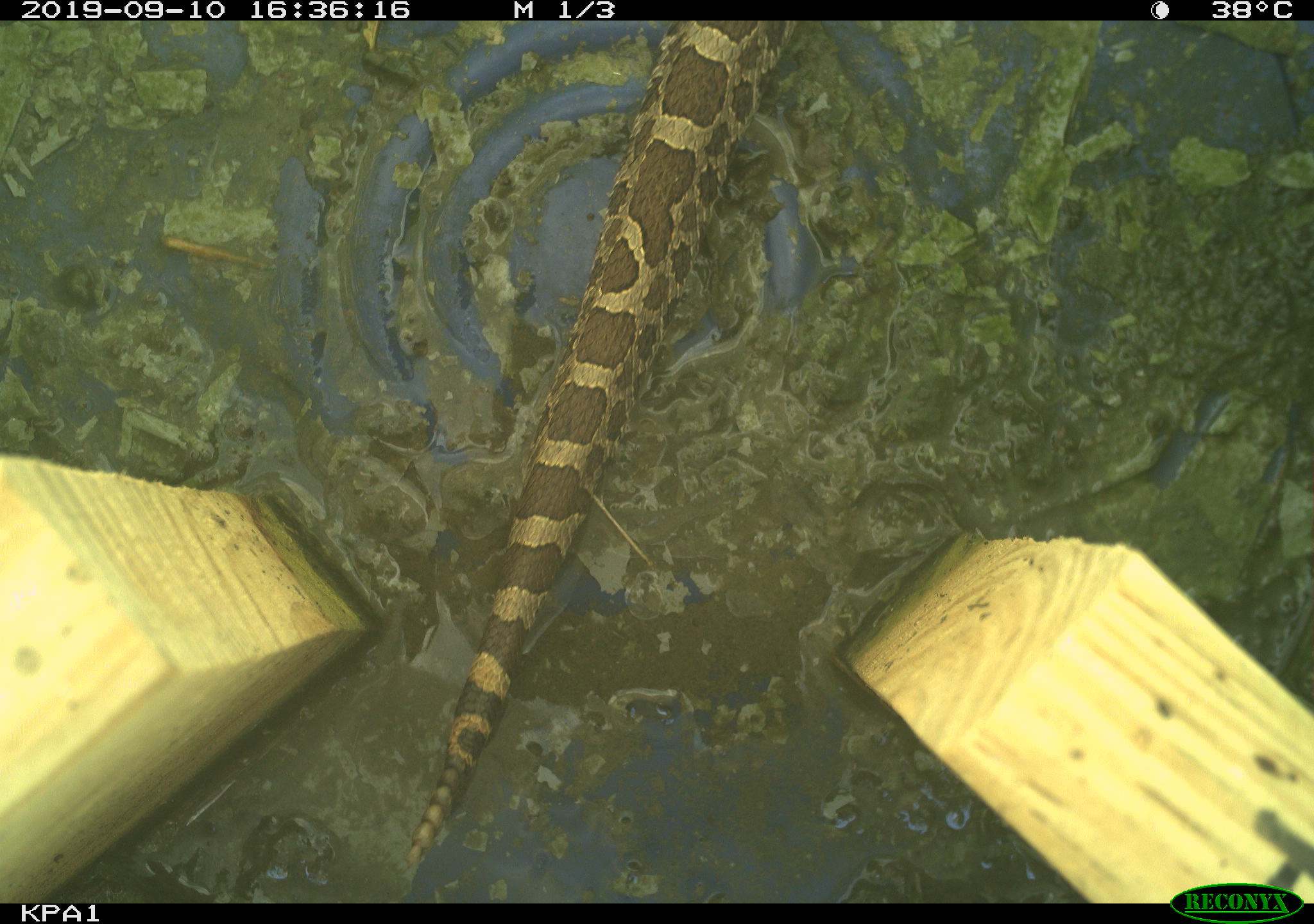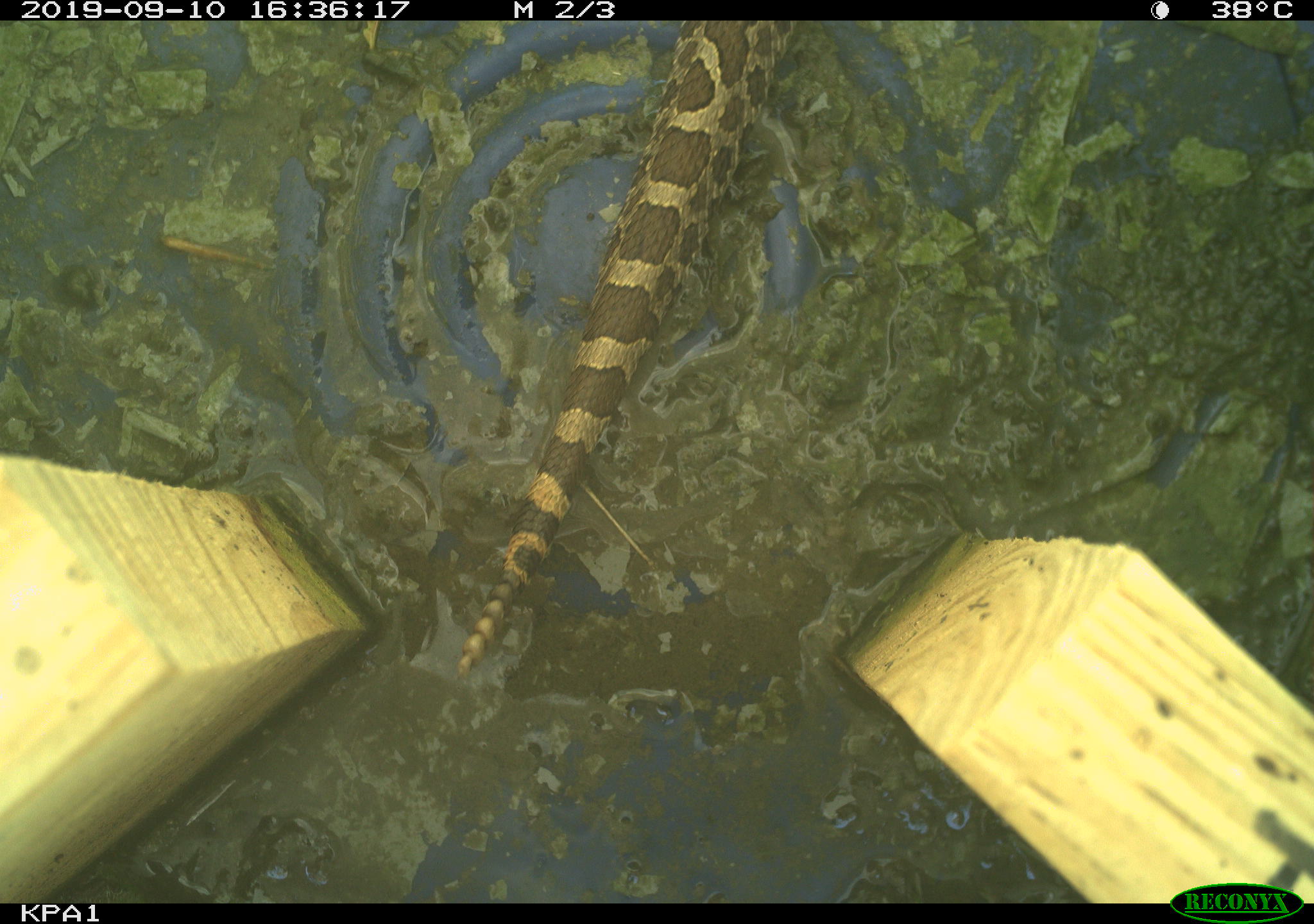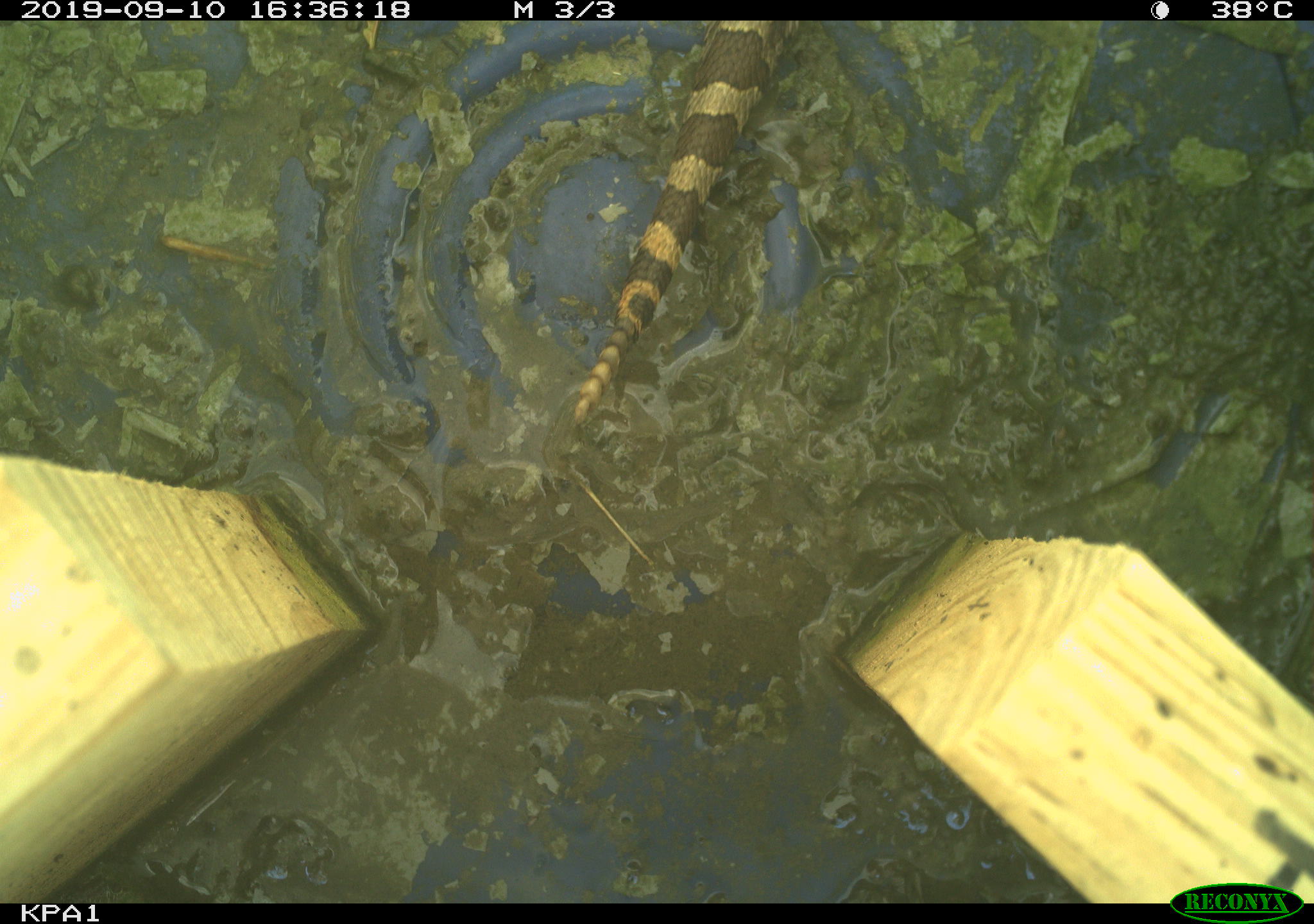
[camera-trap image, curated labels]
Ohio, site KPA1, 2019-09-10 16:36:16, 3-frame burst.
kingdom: Animalia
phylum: Chordata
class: Reptilia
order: Squamata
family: Viperidae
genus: Sistrurus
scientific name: Sistrurus catenatus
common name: eastern massasauga